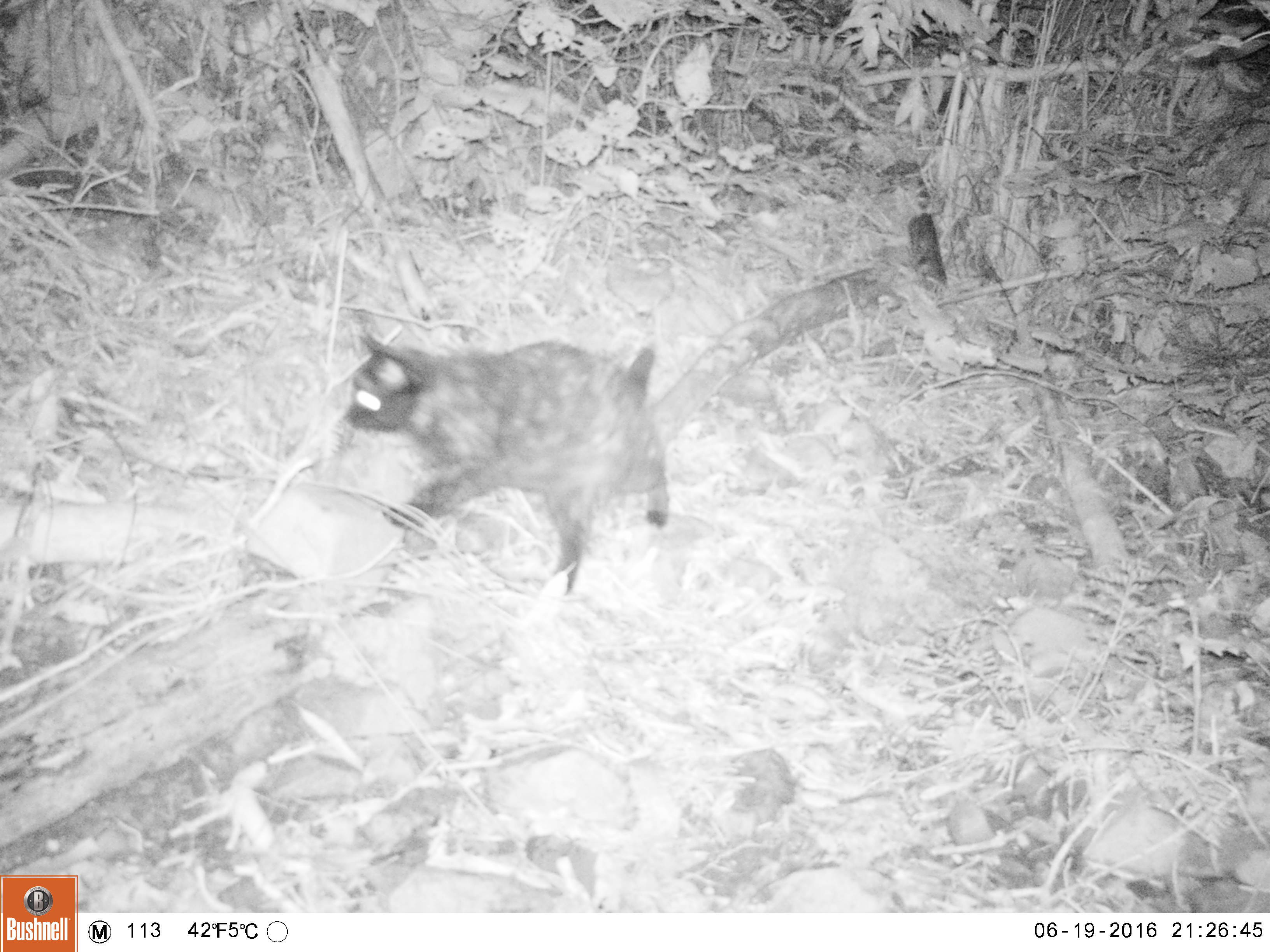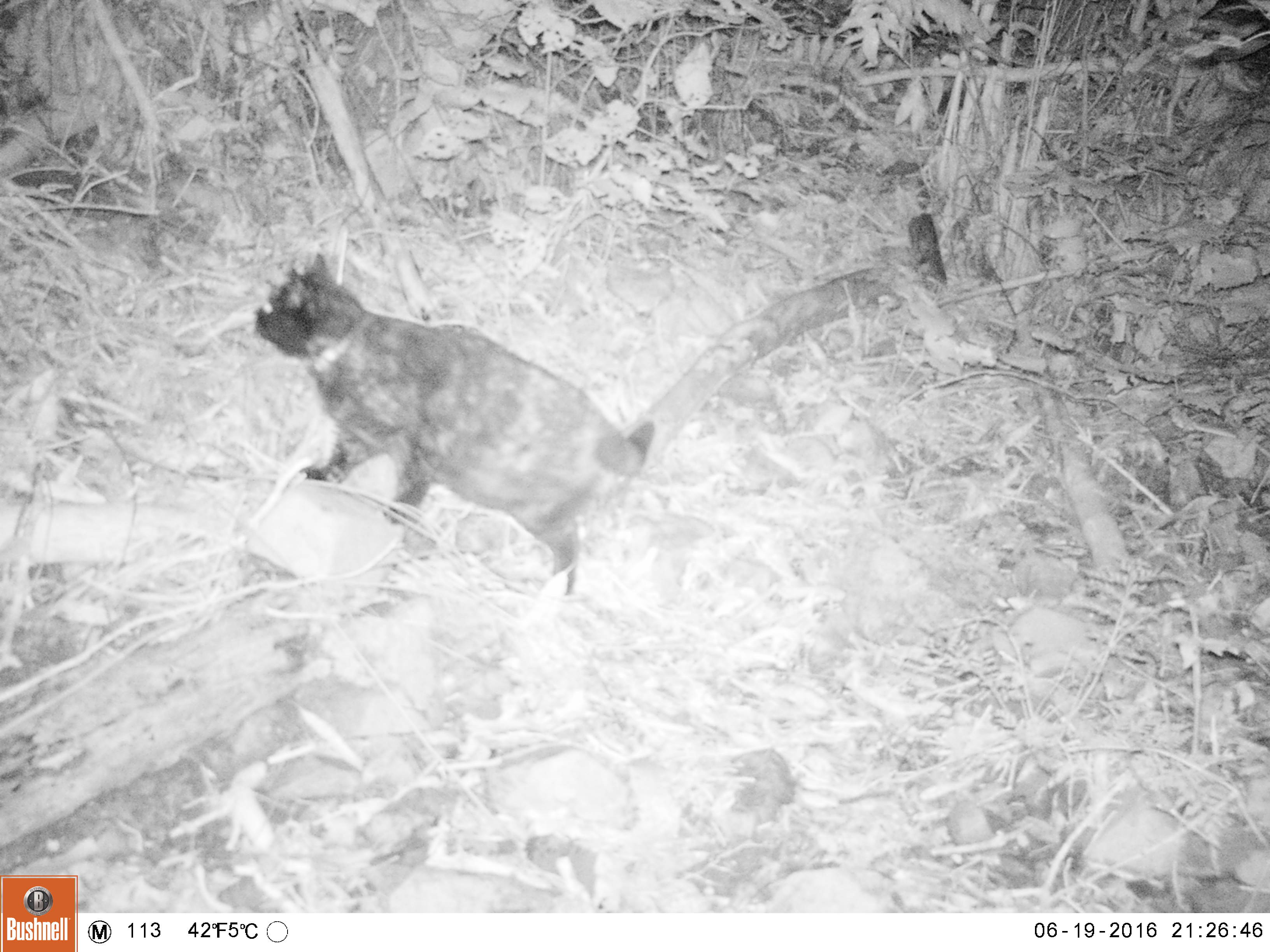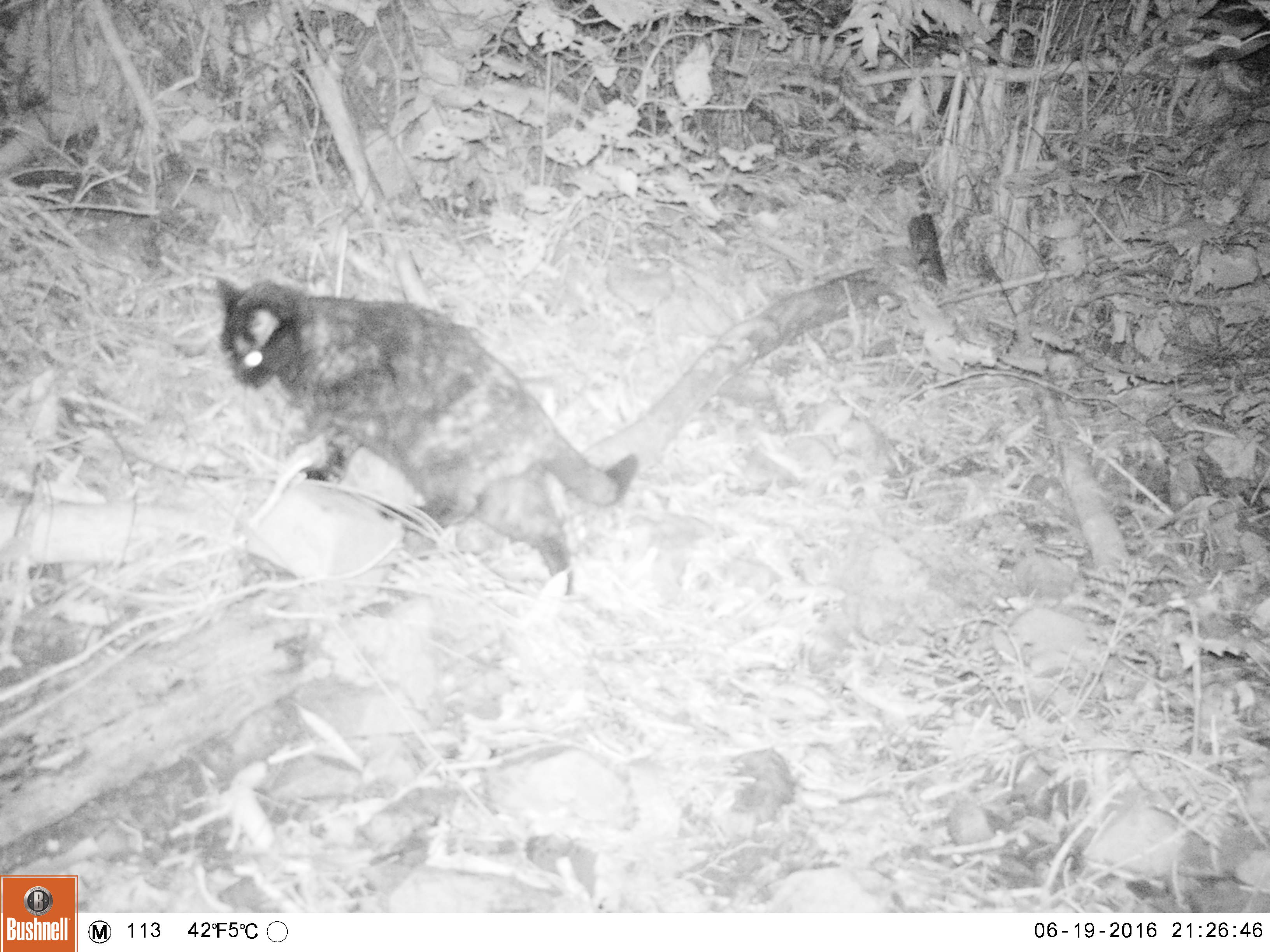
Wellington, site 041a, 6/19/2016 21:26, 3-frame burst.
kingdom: Animalia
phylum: Chordata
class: Mammalia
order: Carnivora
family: Felidae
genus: Felis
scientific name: Felis catus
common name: cat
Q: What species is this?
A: Cat (Felis catus).